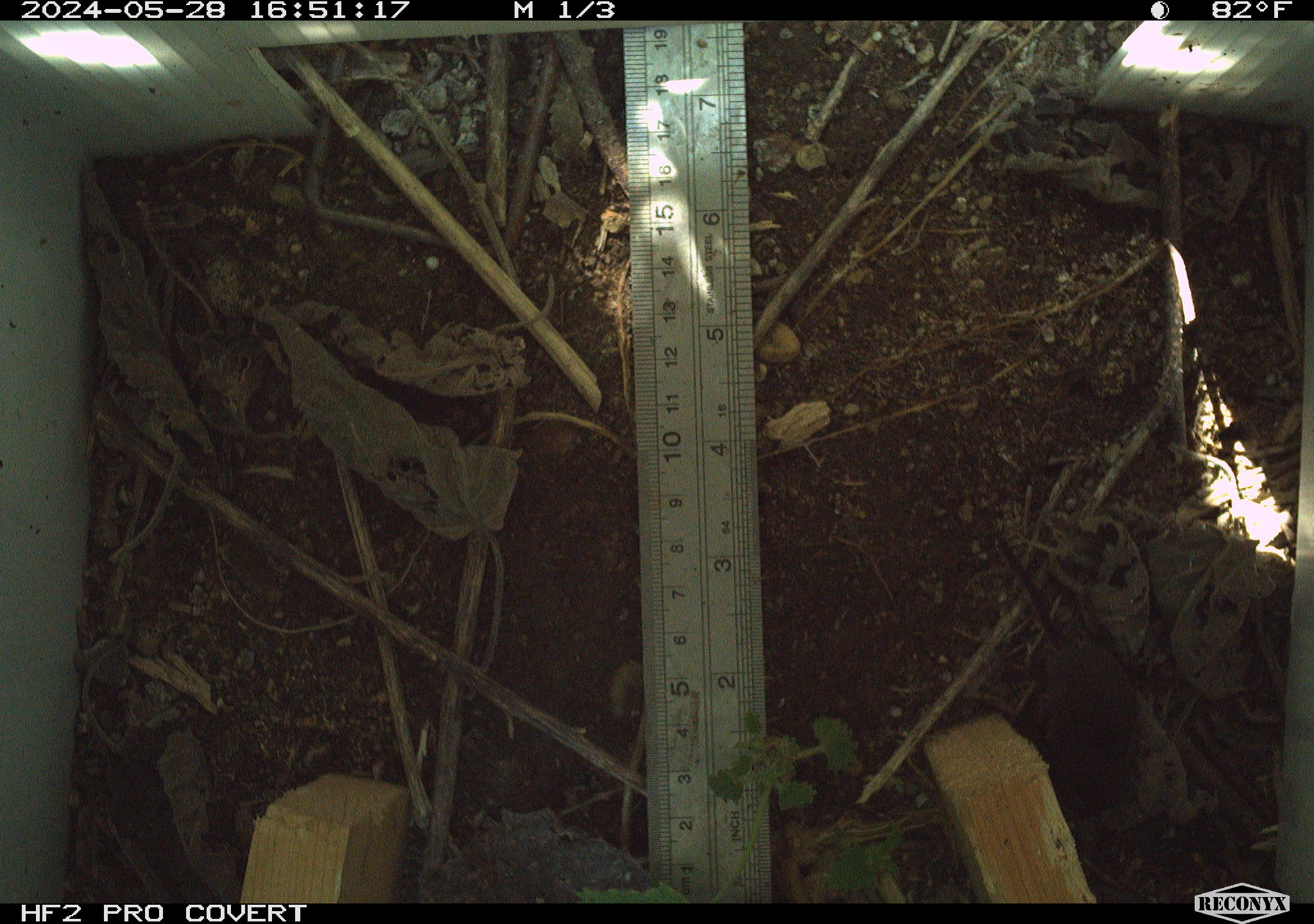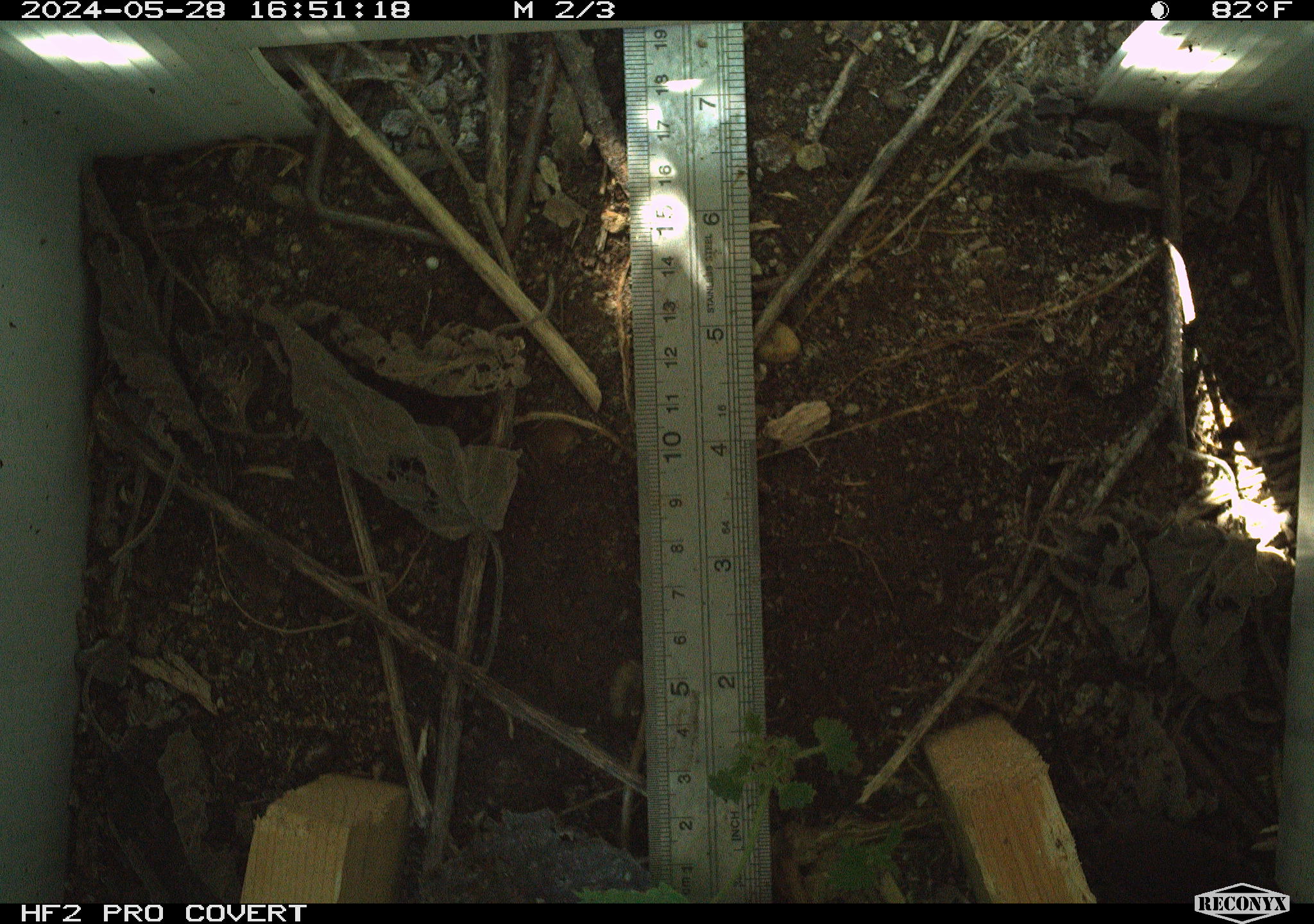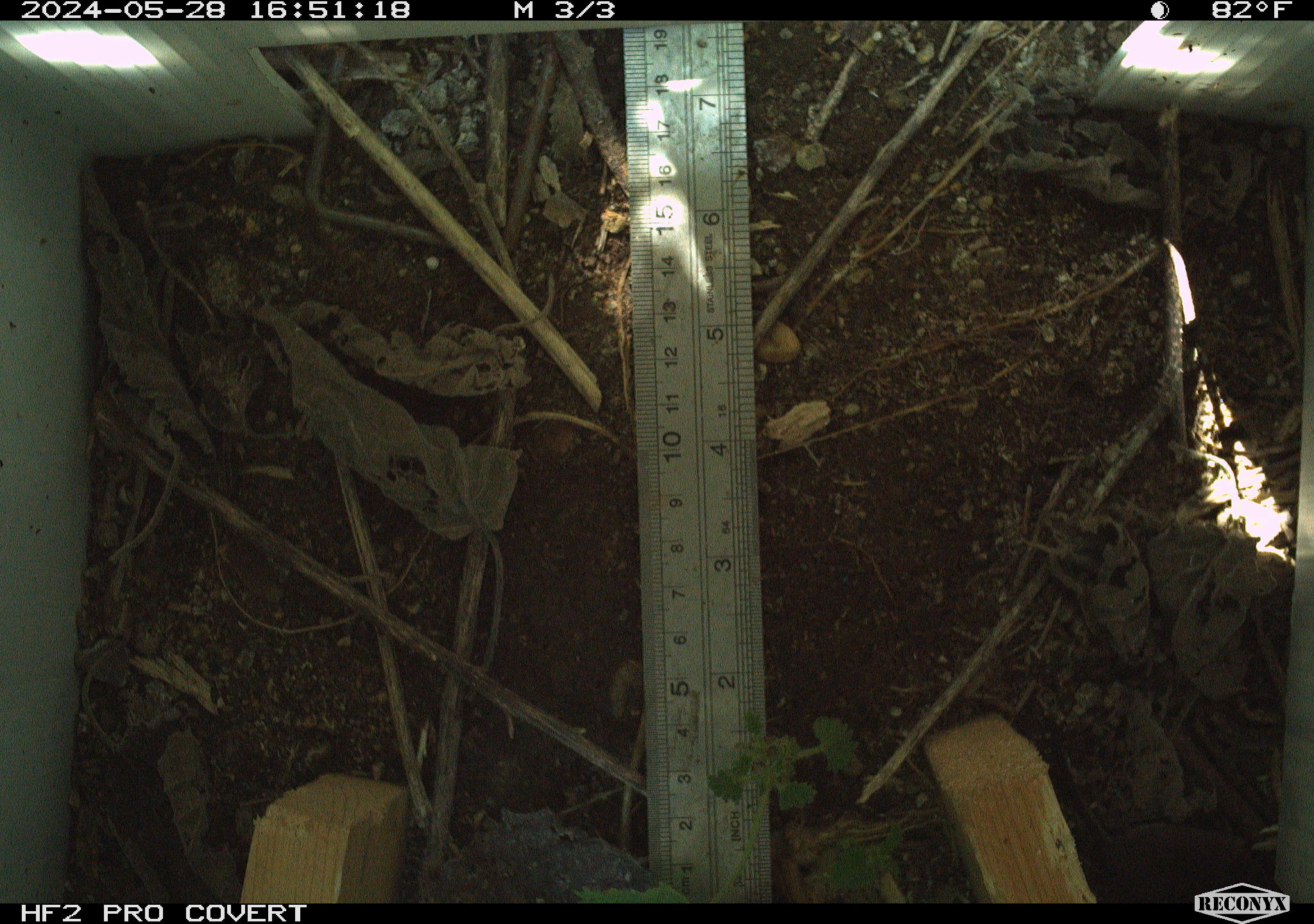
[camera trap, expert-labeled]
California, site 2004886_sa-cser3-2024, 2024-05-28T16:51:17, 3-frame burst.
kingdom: Animalia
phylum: Chordata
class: Mammalia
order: Eulipotyphla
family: Soricidae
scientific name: Soricidae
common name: shrews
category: soricidae family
Soricidae family (shrews) (Soricidae).